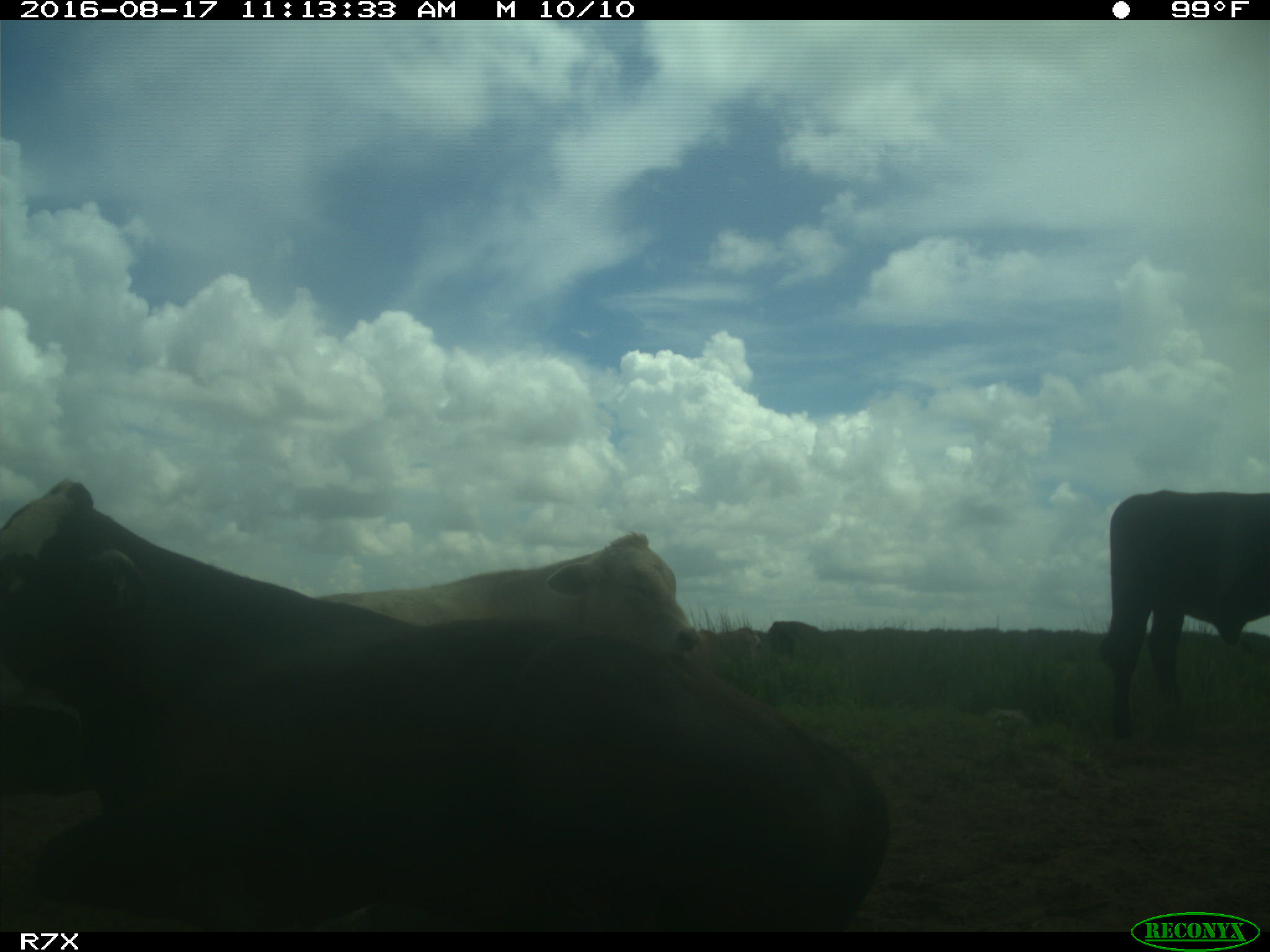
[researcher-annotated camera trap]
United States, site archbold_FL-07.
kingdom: Animalia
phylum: Chordata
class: Mammalia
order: Artiodactyla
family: Bovidae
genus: Bos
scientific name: Bos taurus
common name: domestic cow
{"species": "Bos taurus (domestic cow)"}